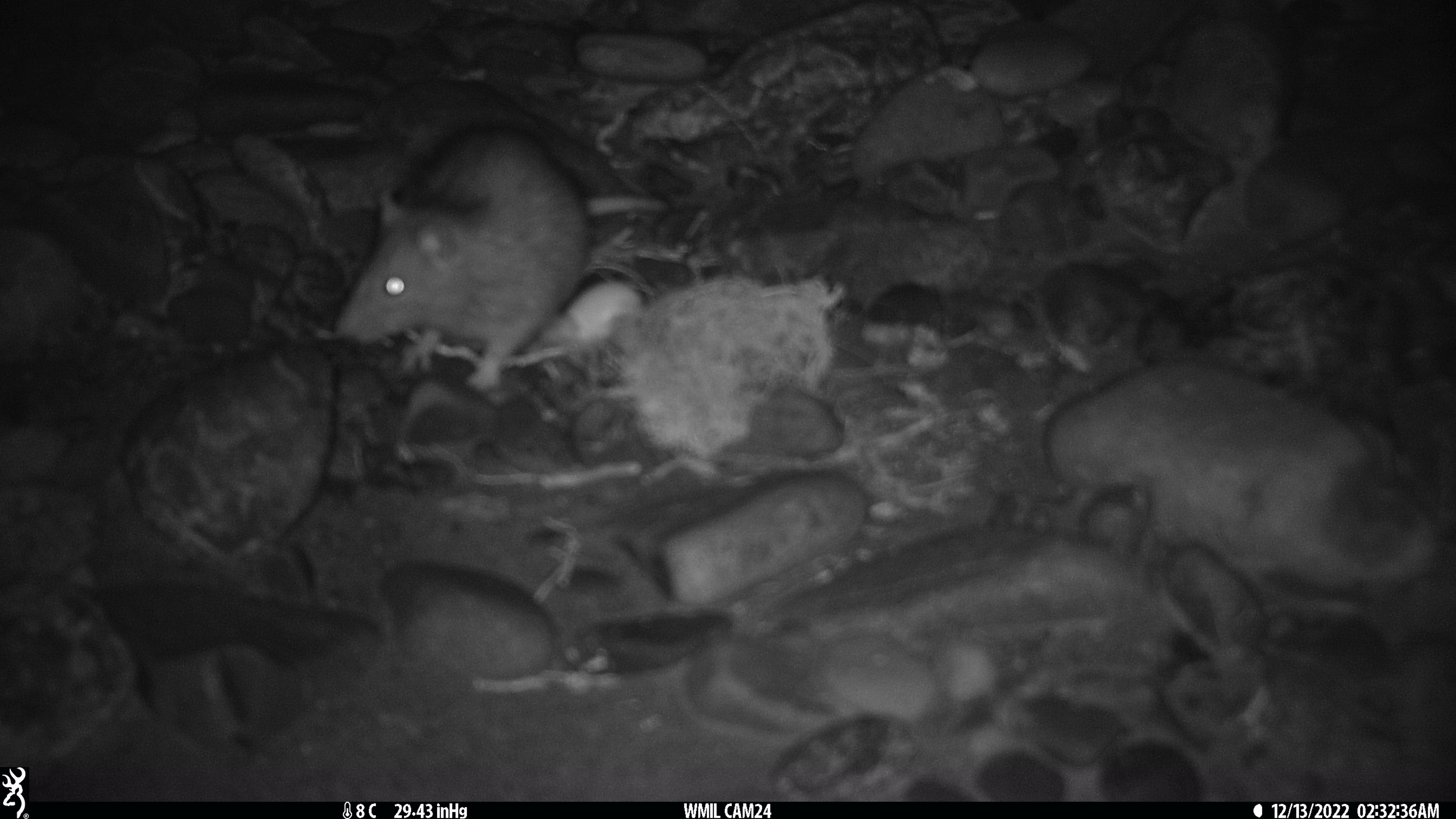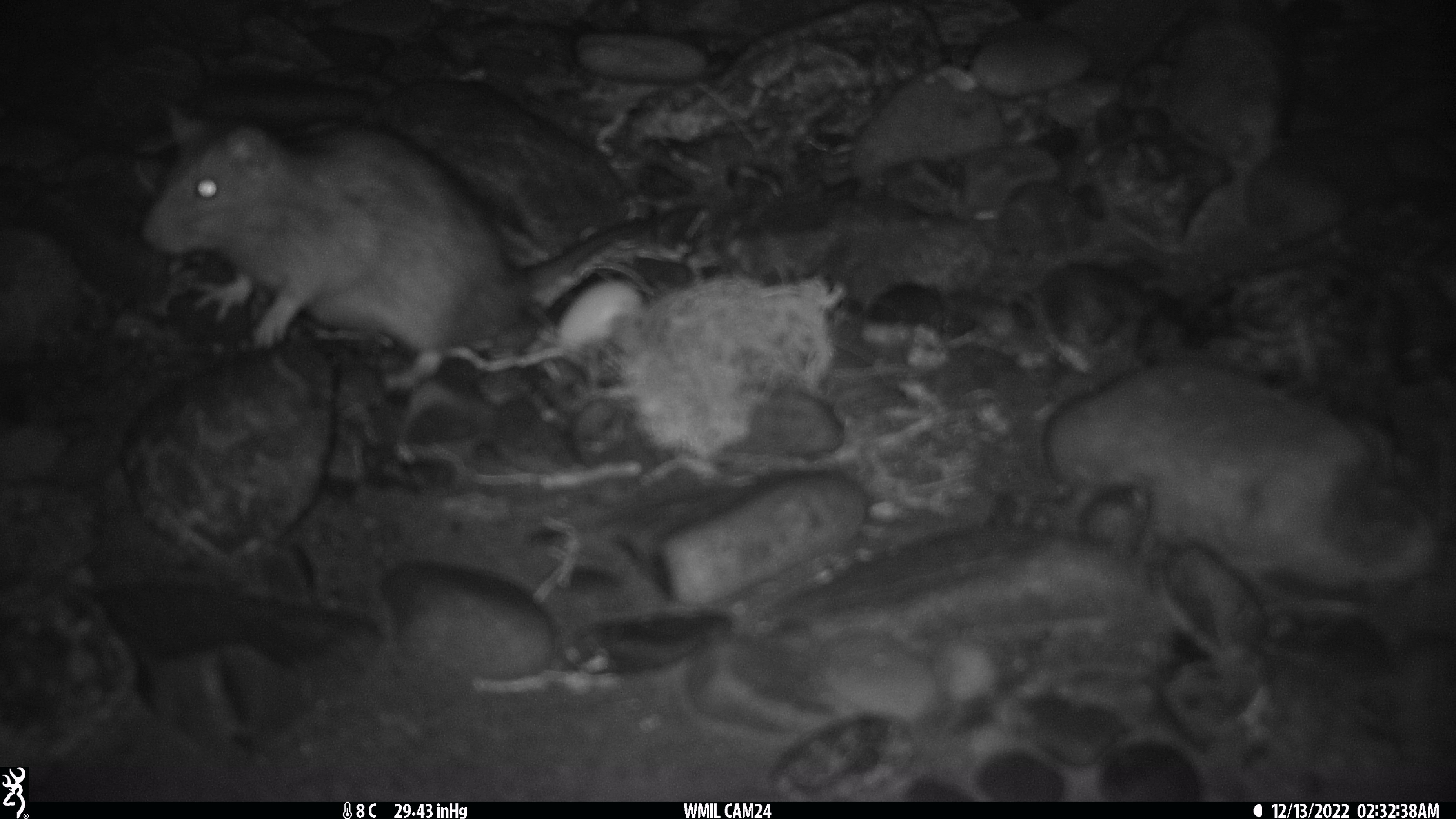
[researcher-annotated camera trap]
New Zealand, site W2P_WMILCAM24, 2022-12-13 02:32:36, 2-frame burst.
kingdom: Animalia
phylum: Chordata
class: Mammalia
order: Rodentia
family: Muridae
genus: Rattus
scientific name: Rattus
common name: rat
Rat (Rattus).